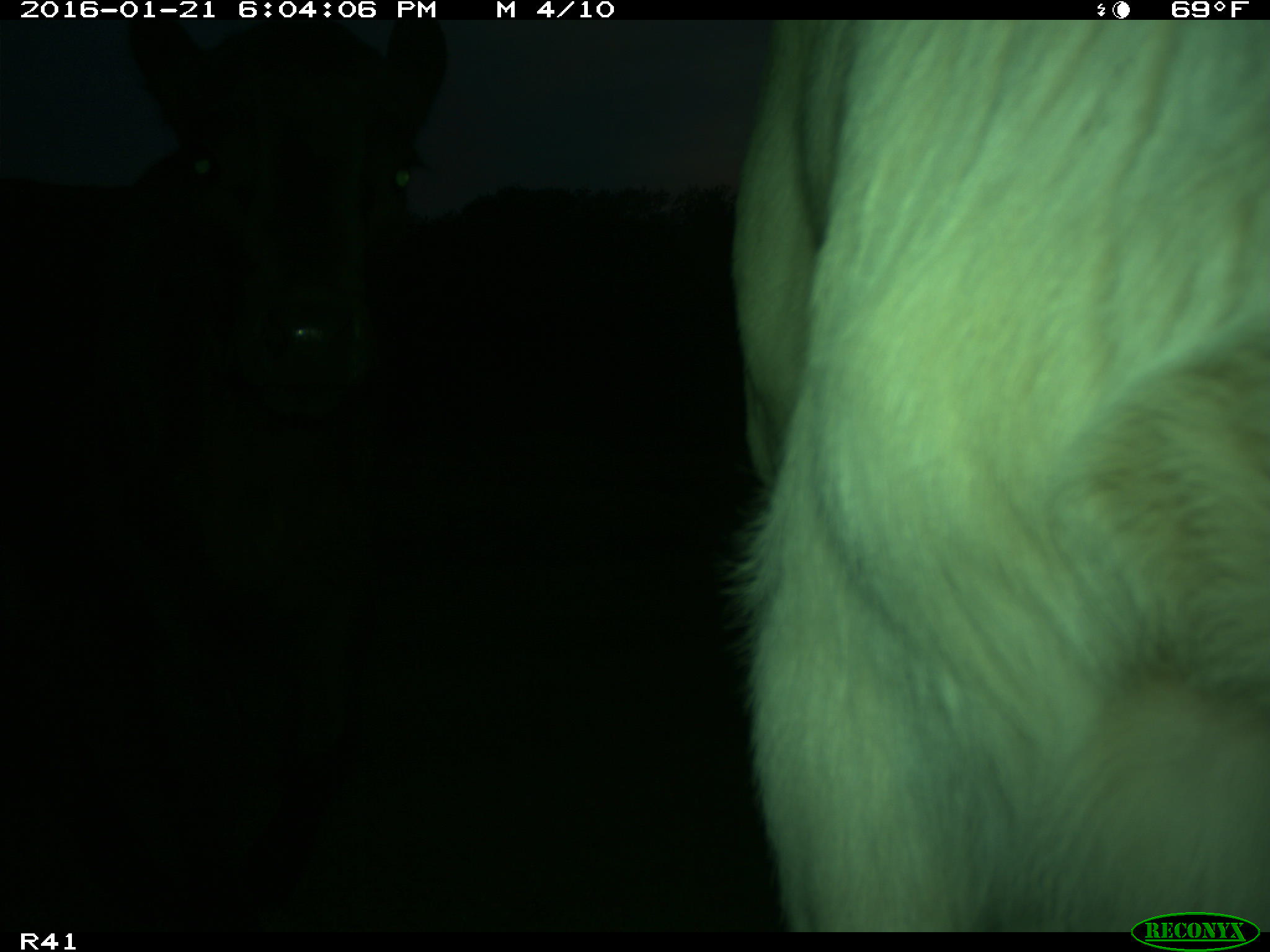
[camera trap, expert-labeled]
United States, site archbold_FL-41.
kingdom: Animalia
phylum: Chordata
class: Mammalia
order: Artiodactyla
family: Bovidae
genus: Bos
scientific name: Bos taurus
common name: domestic cow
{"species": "Bos taurus (domestic cow)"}